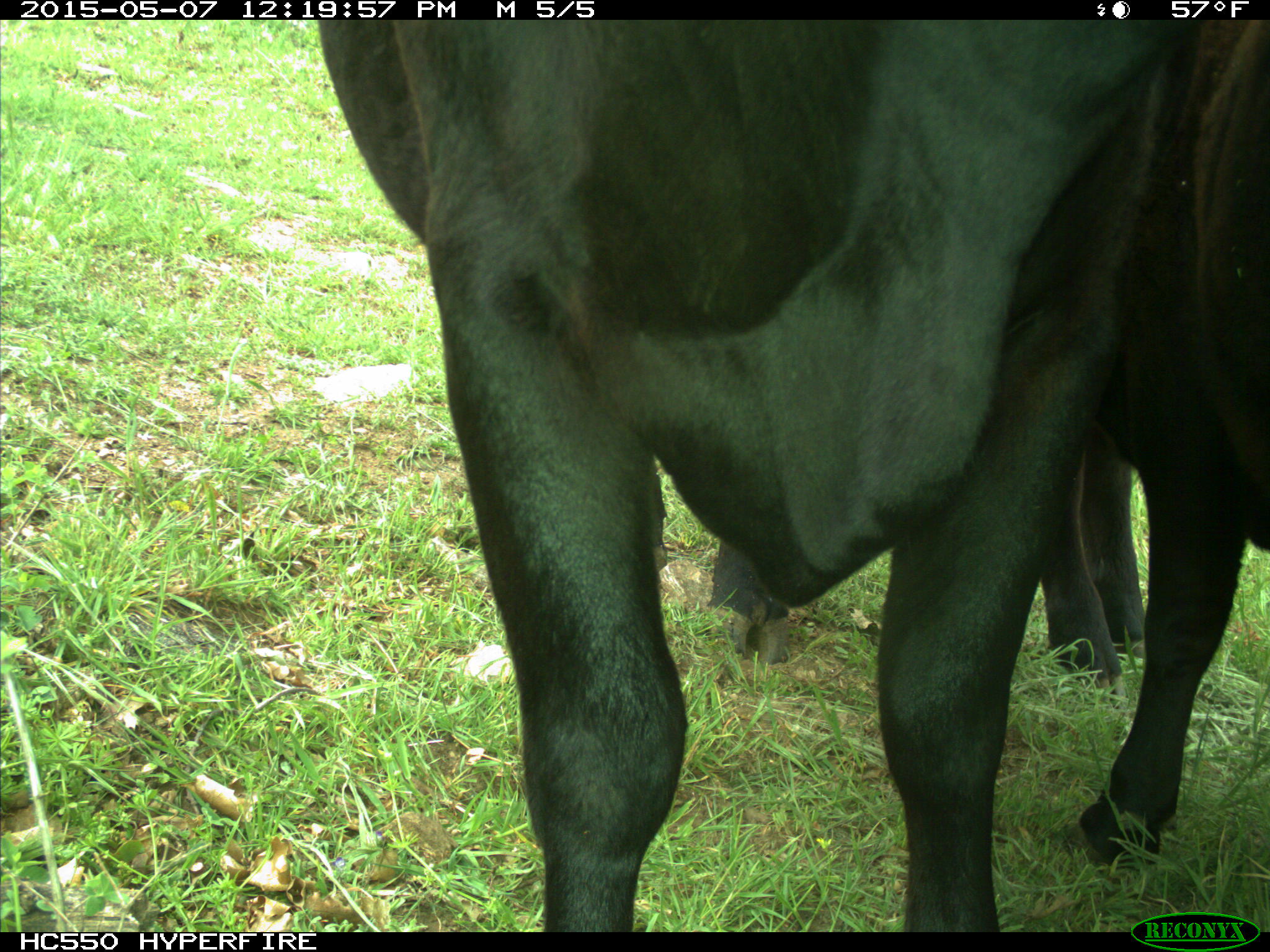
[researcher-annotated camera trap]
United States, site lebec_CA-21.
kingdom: Animalia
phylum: Chordata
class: Mammalia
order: Artiodactyla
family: Bovidae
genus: Bos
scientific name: Bos taurus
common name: domestic cow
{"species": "Bos taurus (domestic cow)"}